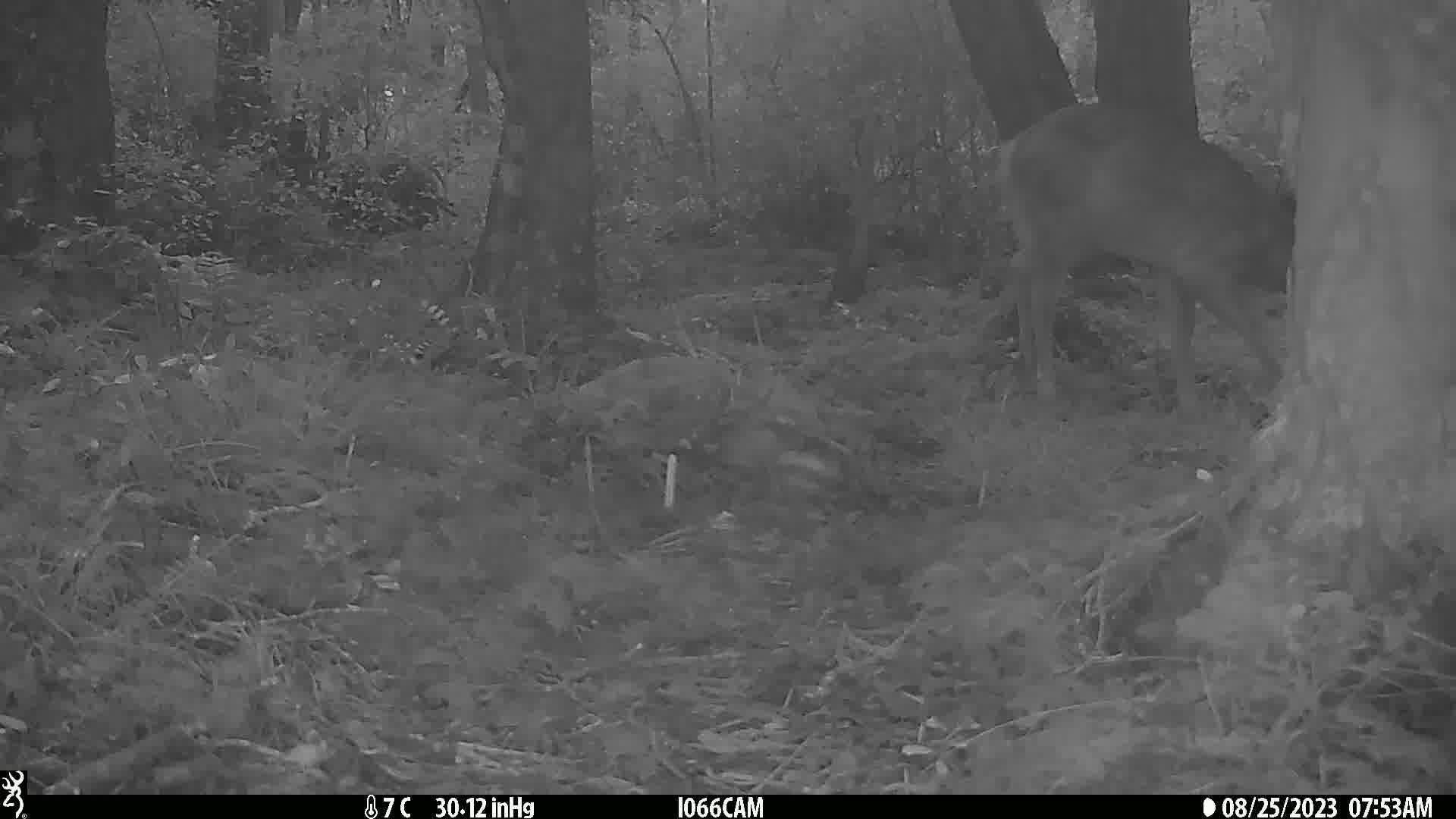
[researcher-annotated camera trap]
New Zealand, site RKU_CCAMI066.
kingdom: Animalia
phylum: Chordata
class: Mammalia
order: Artiodactyla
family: Cervidae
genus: Odocoileus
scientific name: Odocoileus virginianus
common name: white-tailed deer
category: white tailed deer